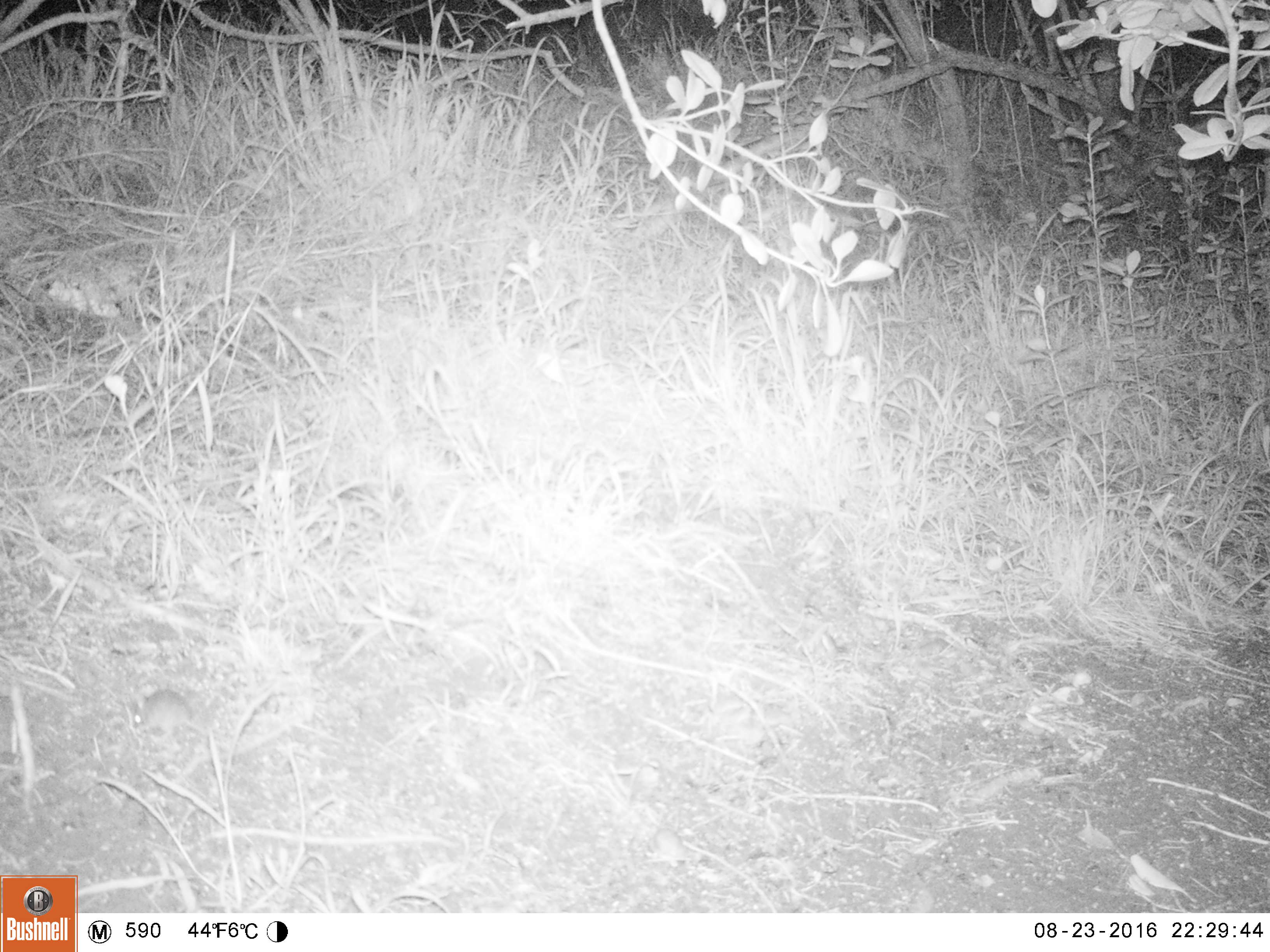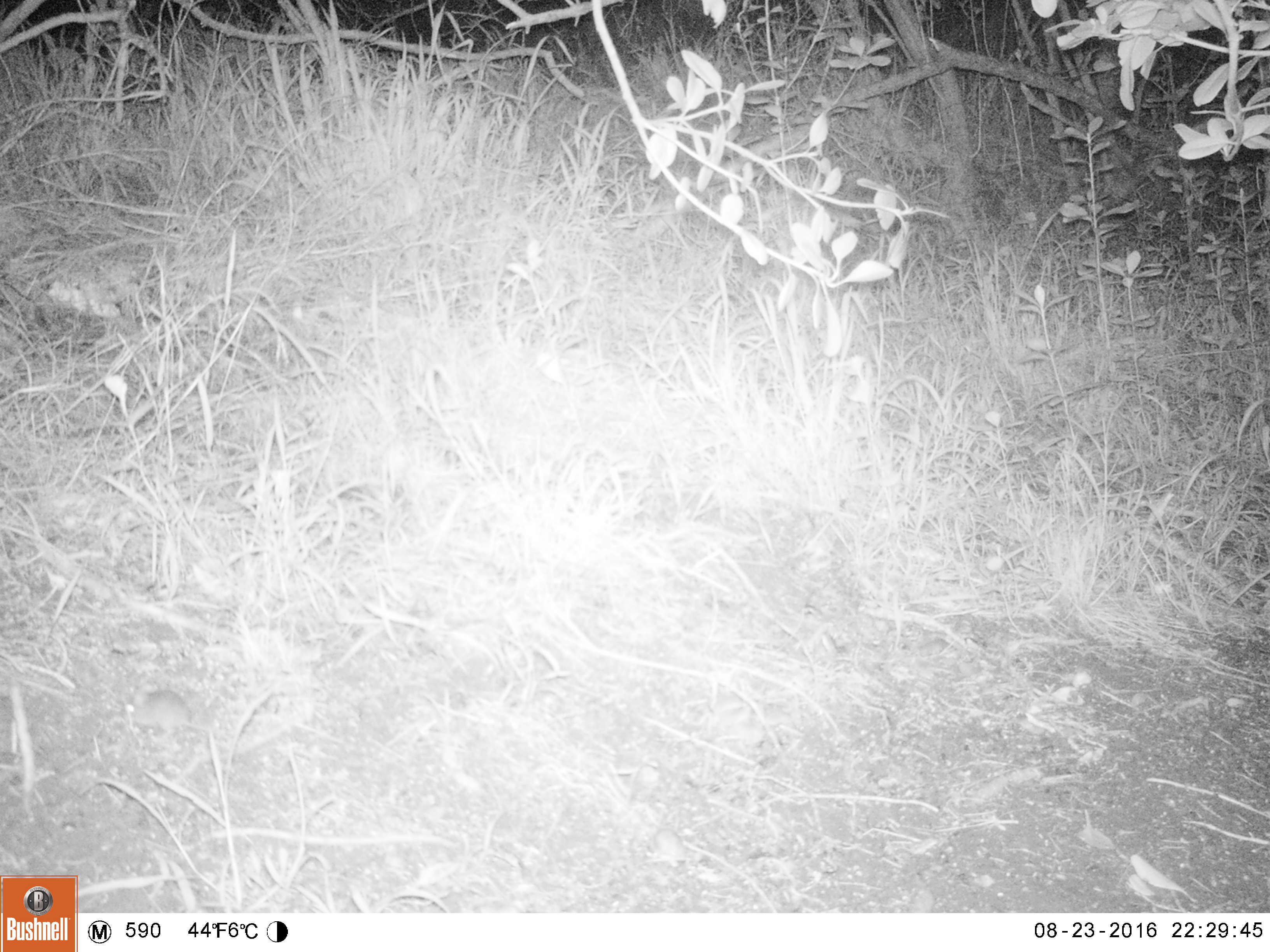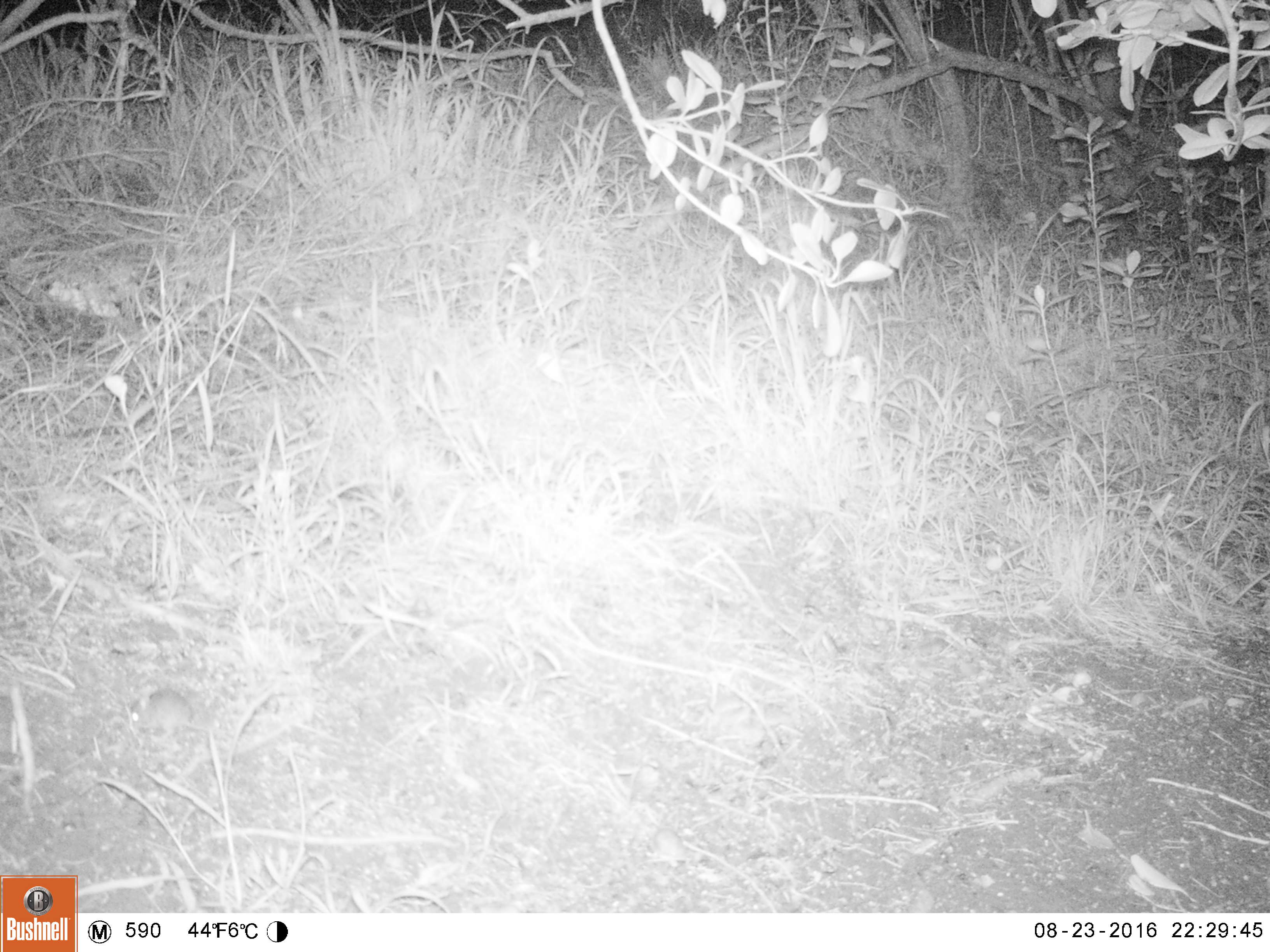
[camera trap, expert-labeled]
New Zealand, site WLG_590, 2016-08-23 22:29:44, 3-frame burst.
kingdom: Animalia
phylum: Chordata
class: Mammalia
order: Rodentia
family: Muridae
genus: Mus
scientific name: Mus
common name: mouse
Mouse (Mus).